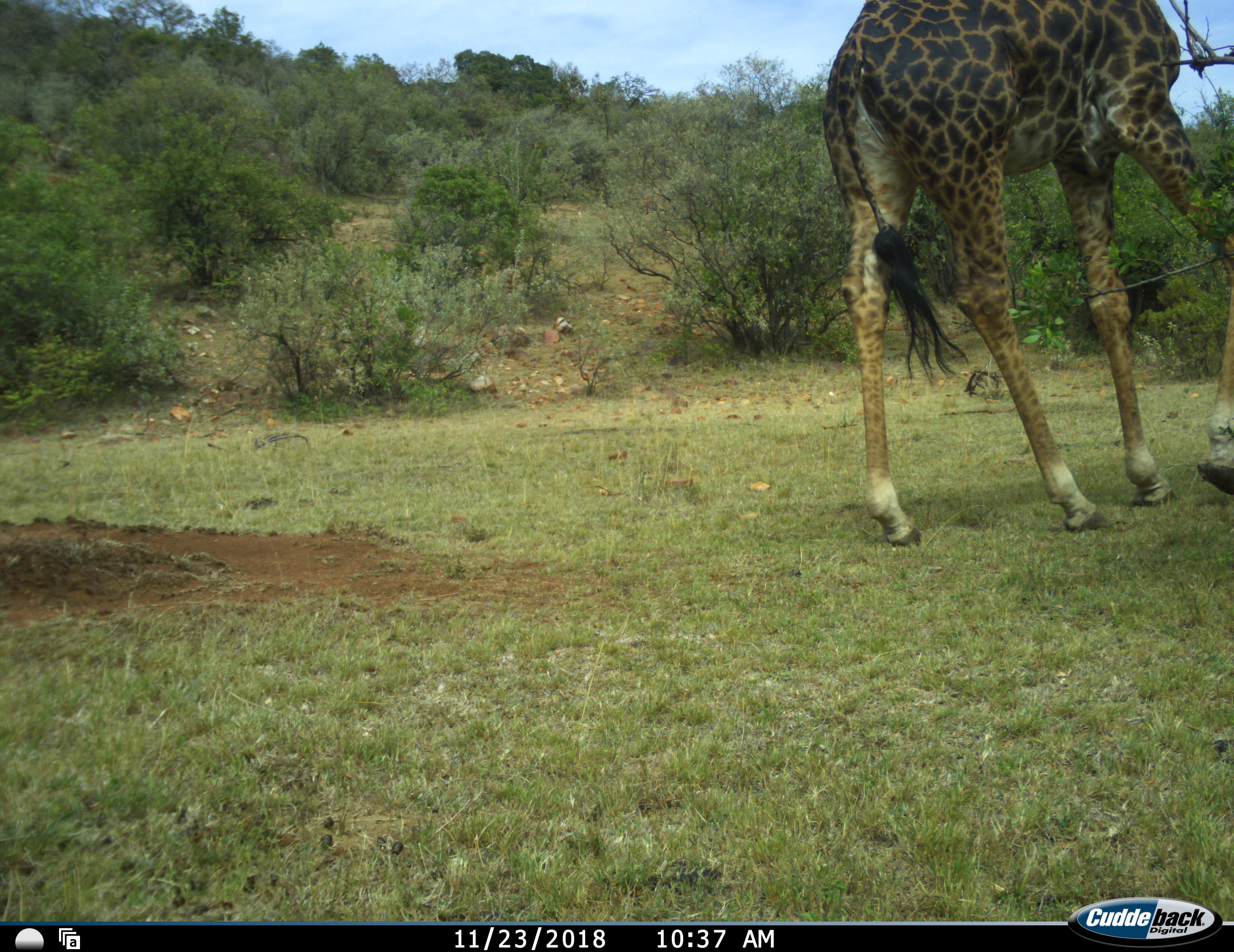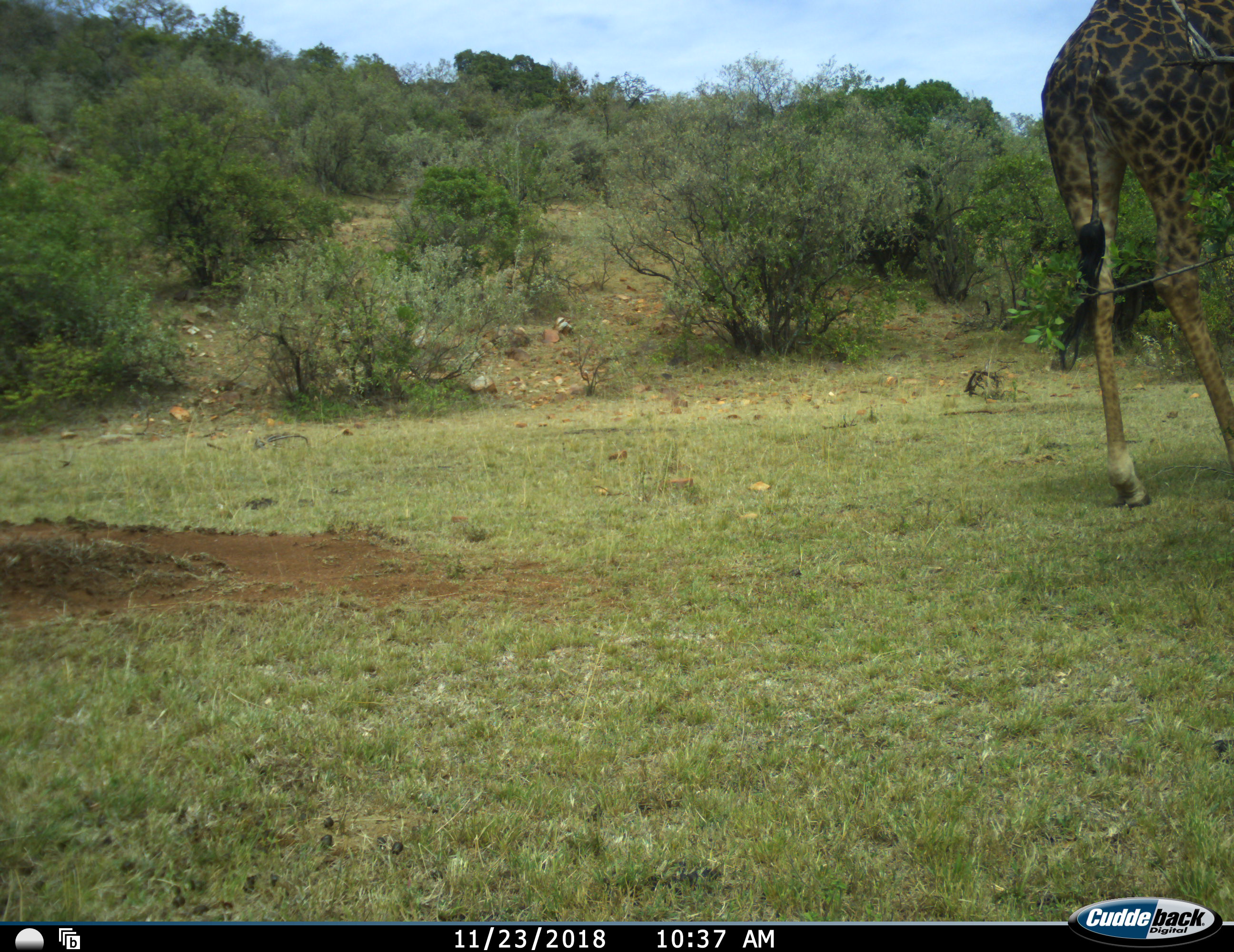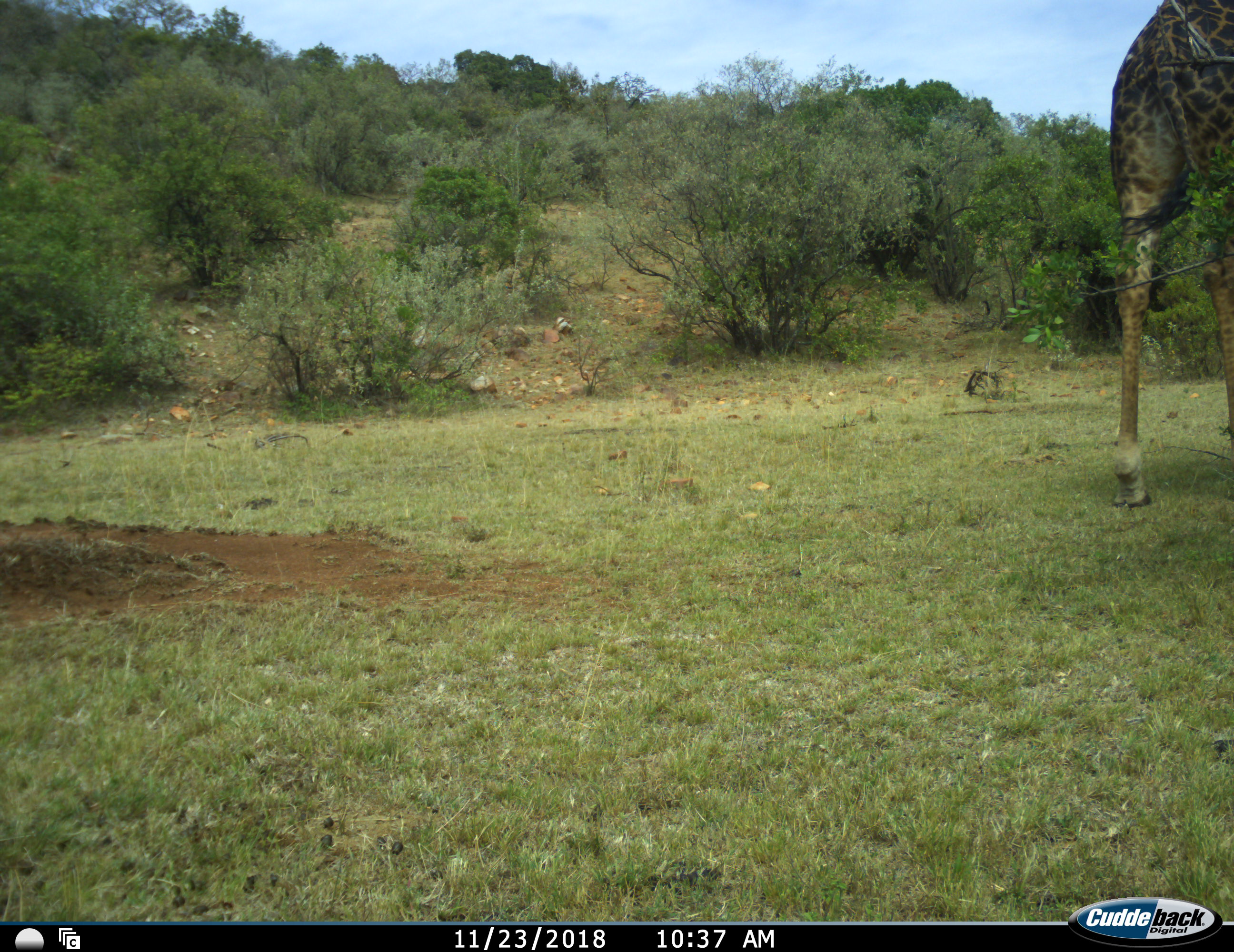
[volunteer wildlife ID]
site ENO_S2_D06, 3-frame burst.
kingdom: Animalia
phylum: Chordata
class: Mammalia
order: Artiodactyla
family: Giraffidae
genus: Giraffa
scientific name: Giraffa camelopardalis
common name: giraffe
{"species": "giraffe (Giraffa camelopardalis)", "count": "1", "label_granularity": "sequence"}